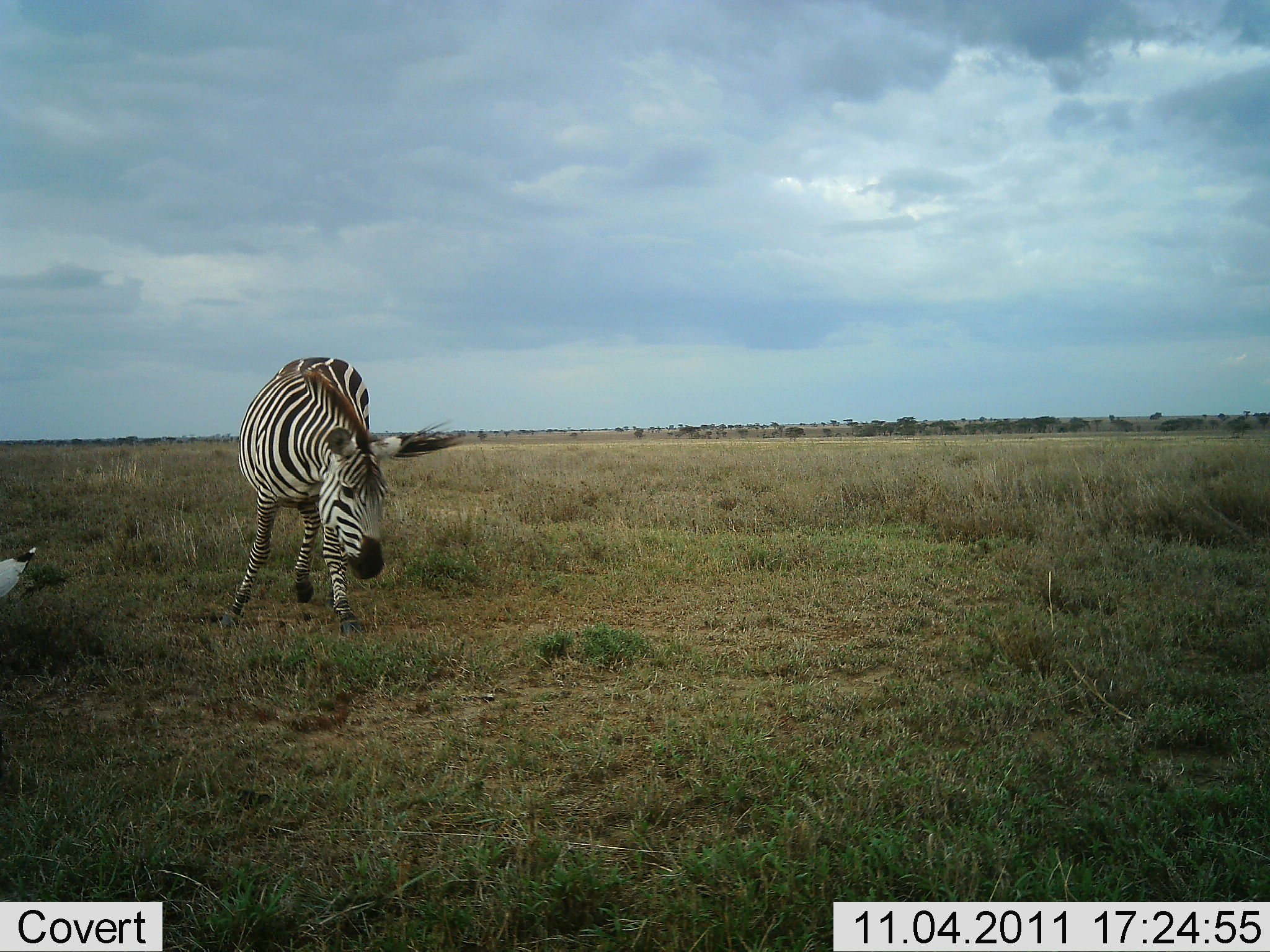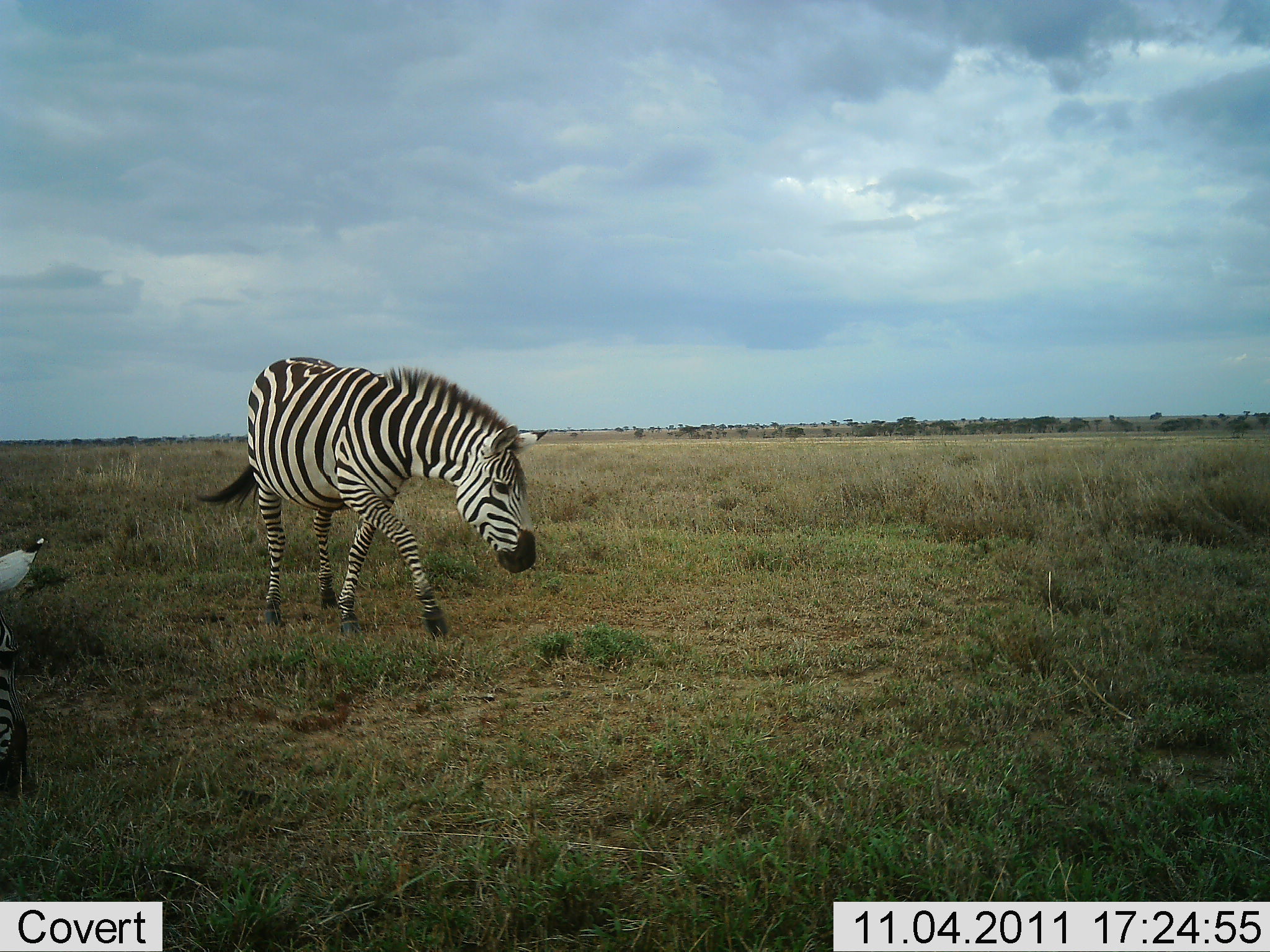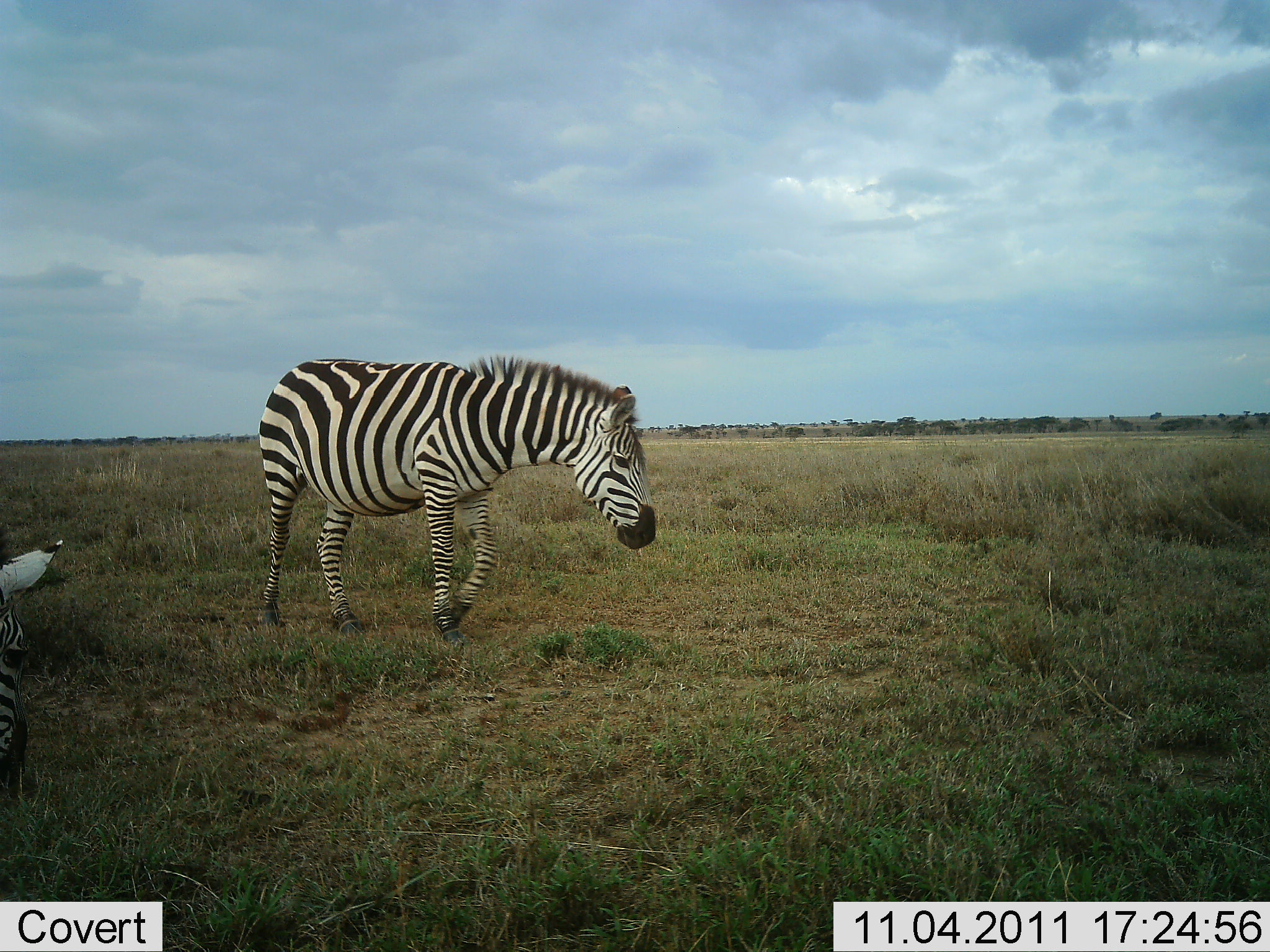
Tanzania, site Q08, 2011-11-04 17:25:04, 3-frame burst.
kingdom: Animalia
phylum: Chordata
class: Mammalia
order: Perissodactyla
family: Equidae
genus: Equus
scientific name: Equus quagga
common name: plains zebra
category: zebra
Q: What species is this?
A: Zebra (plains zebra) (Equus quagga).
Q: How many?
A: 2.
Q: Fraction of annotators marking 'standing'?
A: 33%.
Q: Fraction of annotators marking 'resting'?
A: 0%.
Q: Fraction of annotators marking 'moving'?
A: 80%.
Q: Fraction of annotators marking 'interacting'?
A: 0%.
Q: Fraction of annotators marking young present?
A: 0%.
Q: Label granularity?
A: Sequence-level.